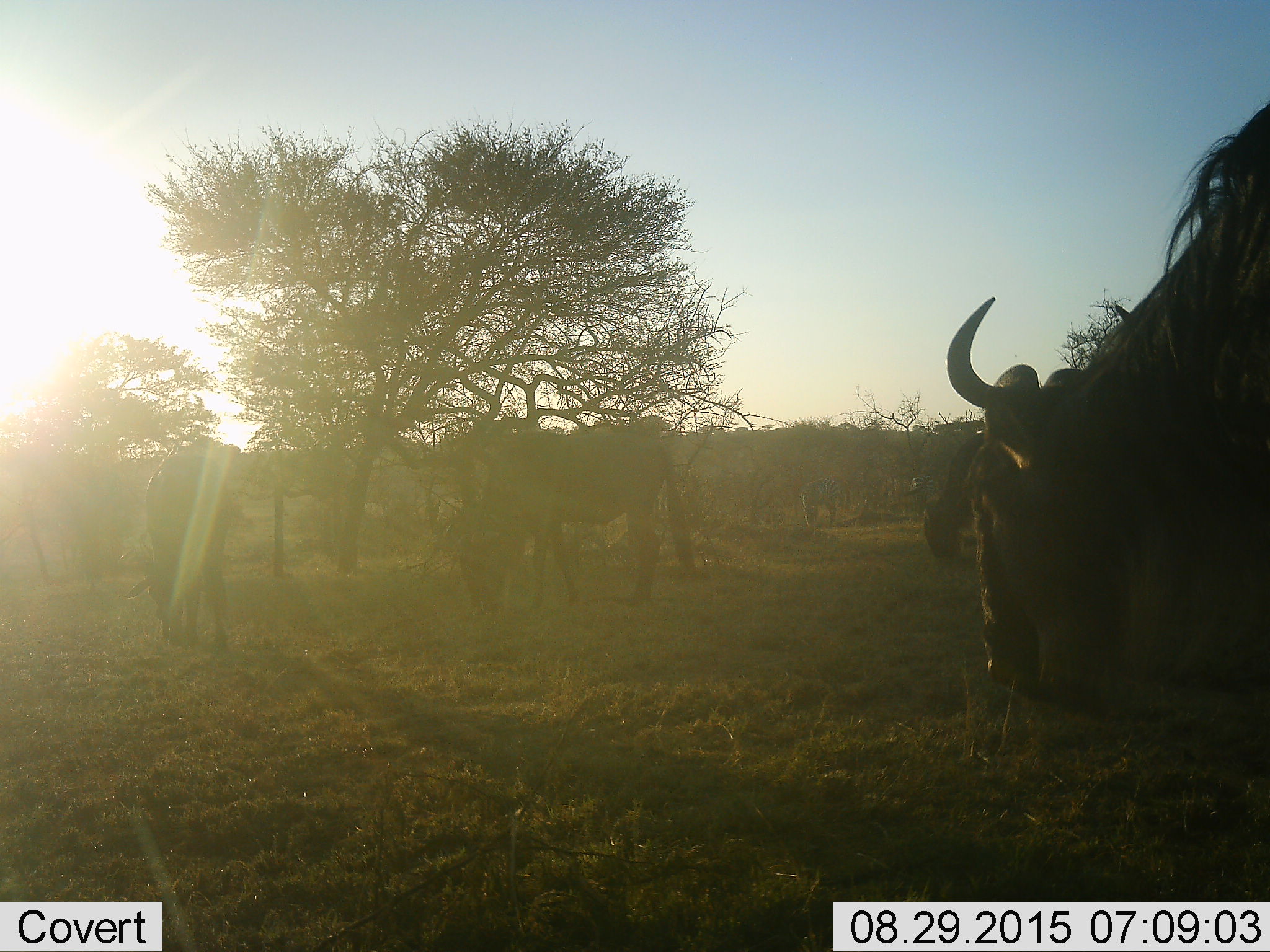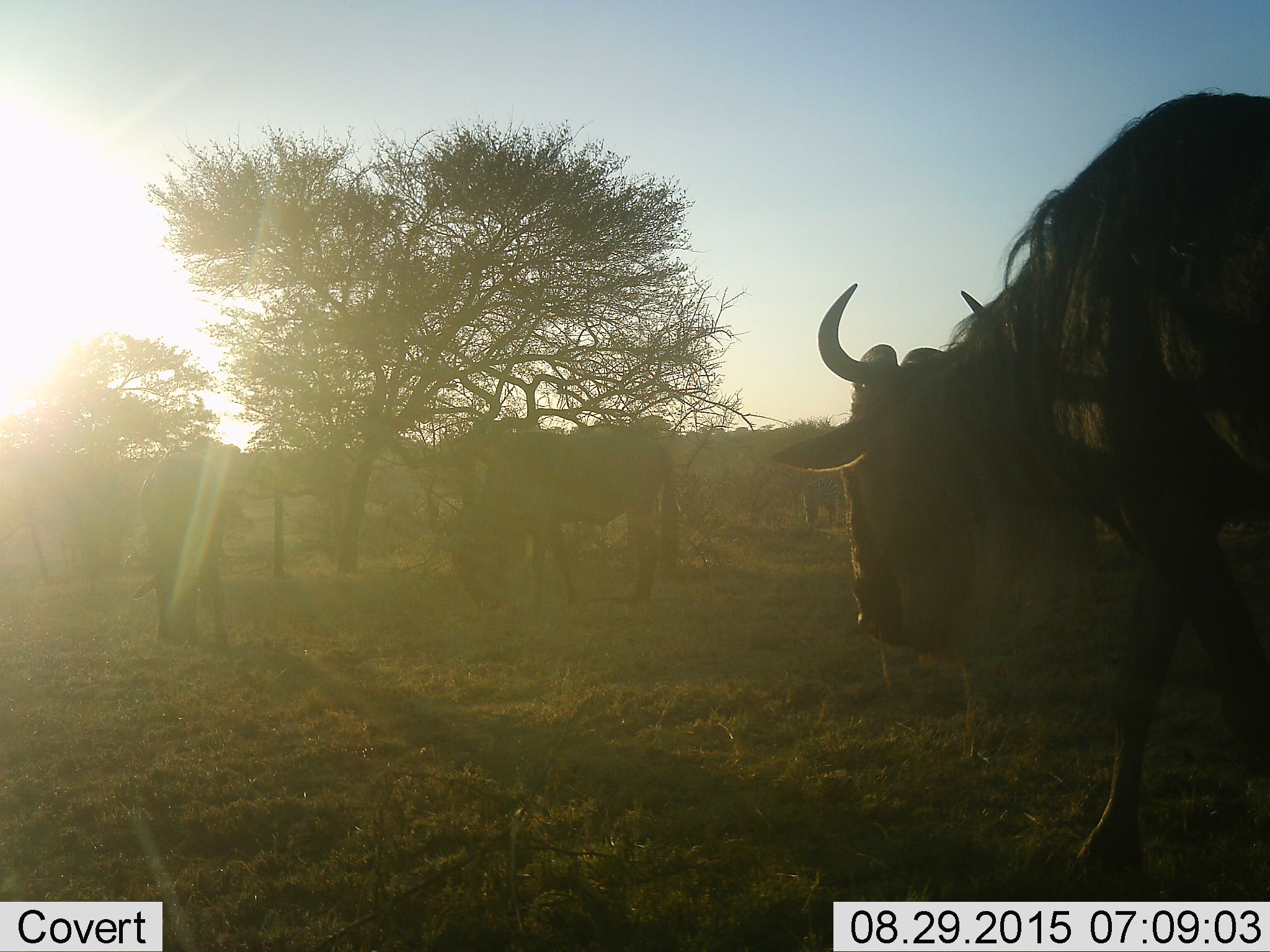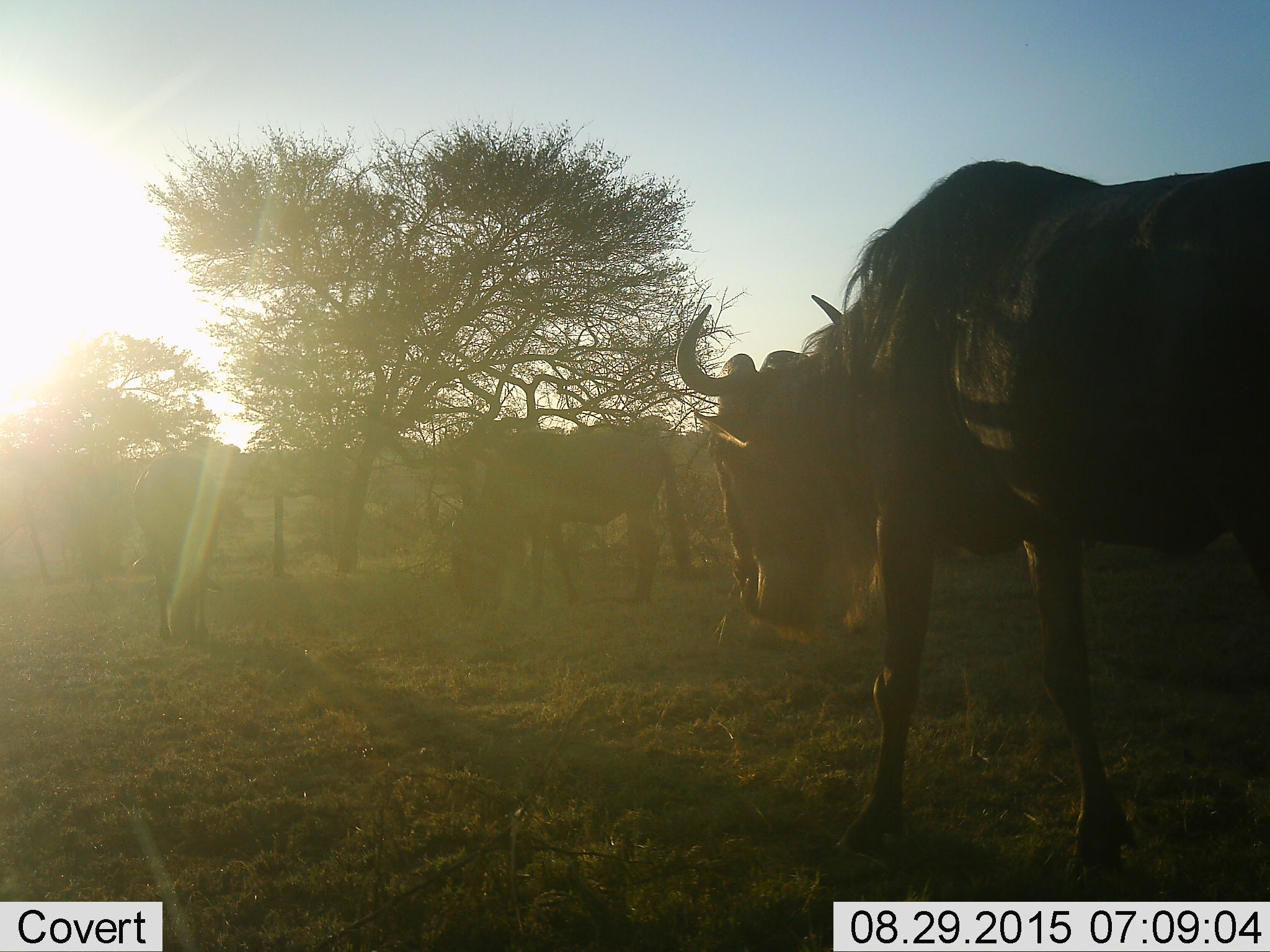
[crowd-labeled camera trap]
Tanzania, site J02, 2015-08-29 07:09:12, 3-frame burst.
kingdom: Animalia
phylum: Chordata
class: Mammalia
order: Artiodactyla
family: Bovidae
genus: Connochaetes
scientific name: Connochaetes taurinus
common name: blue wildebeest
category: wildebeest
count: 4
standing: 50%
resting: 0%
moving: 38%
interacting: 0%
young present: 0%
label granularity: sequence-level